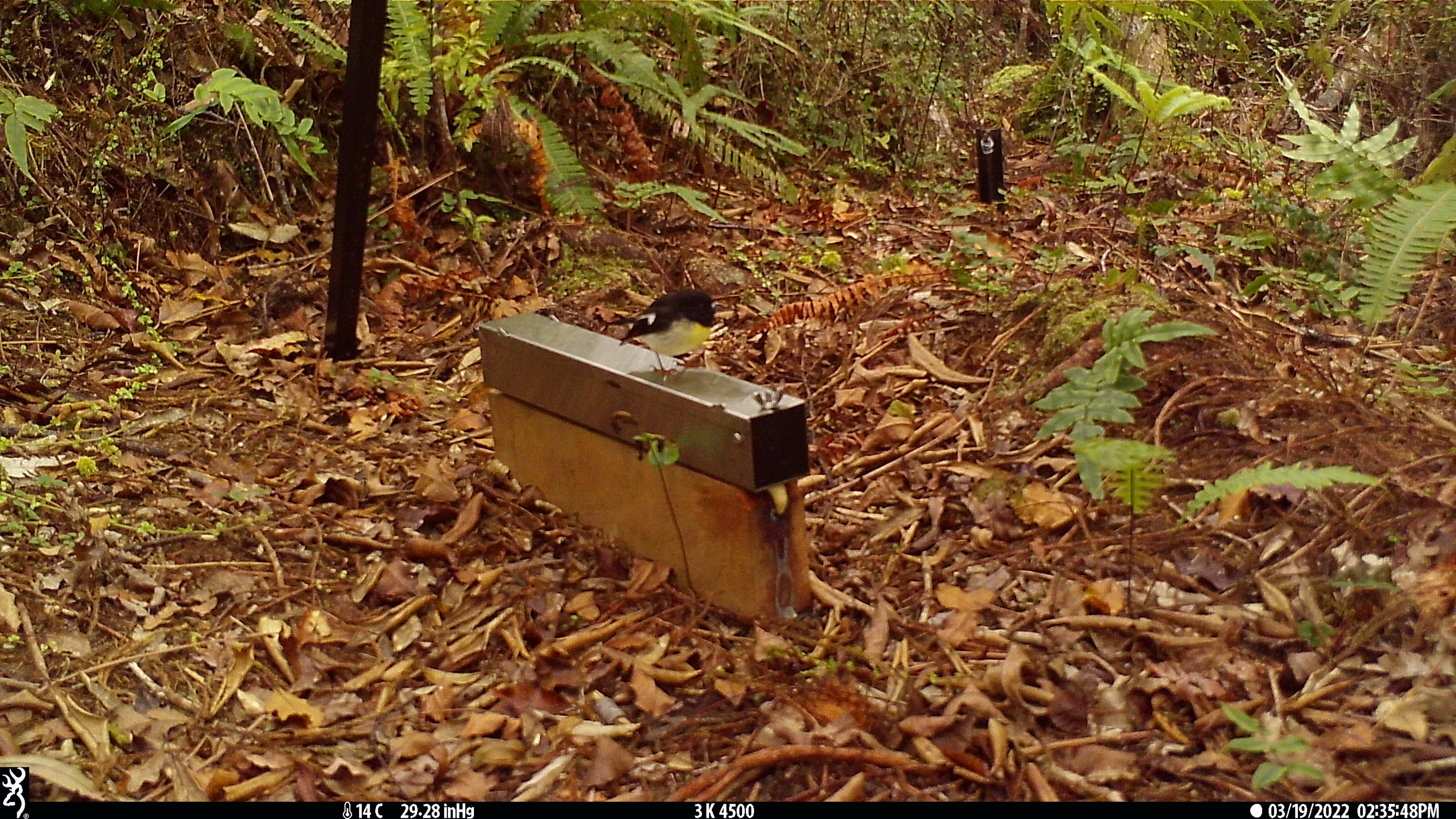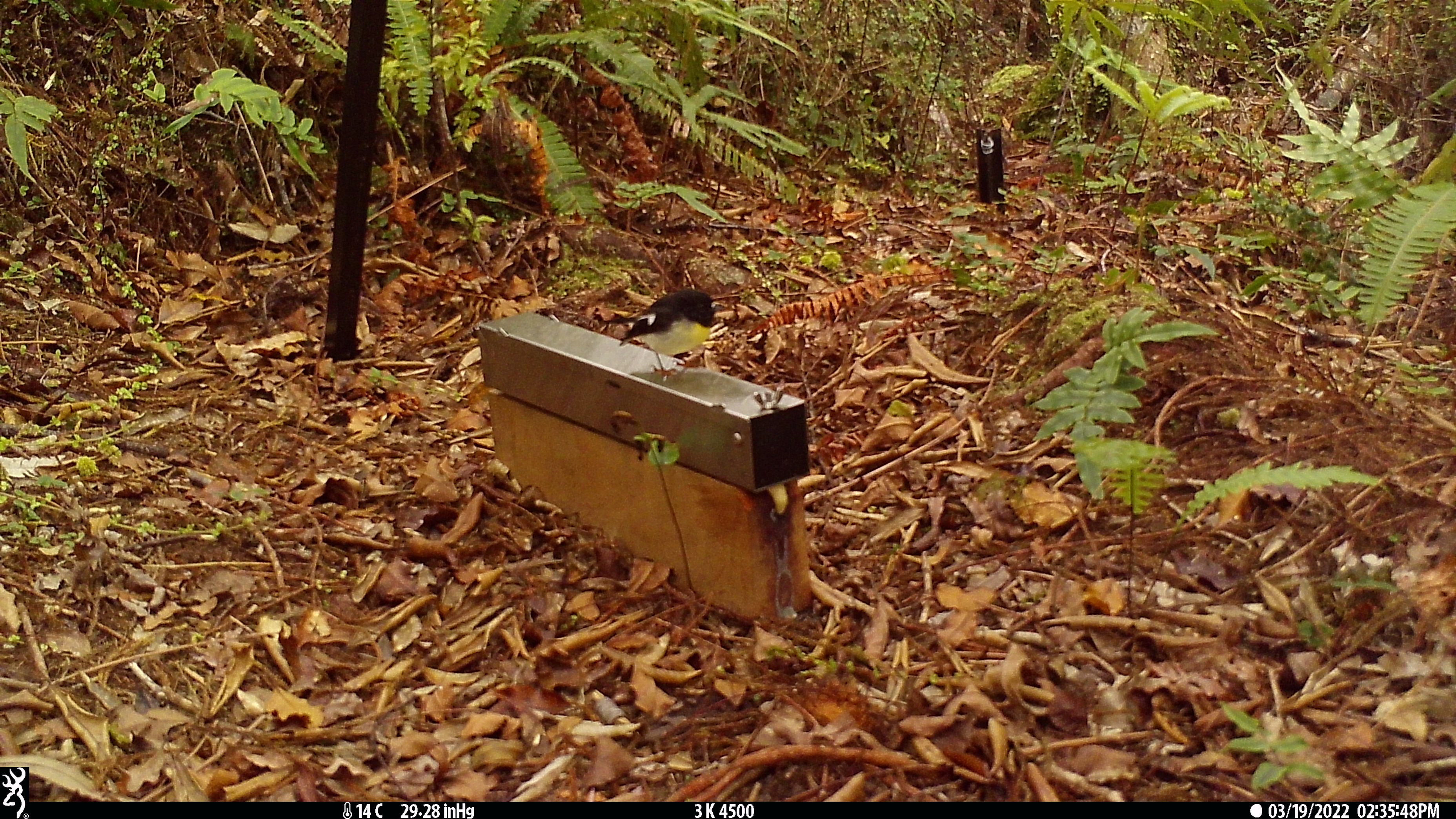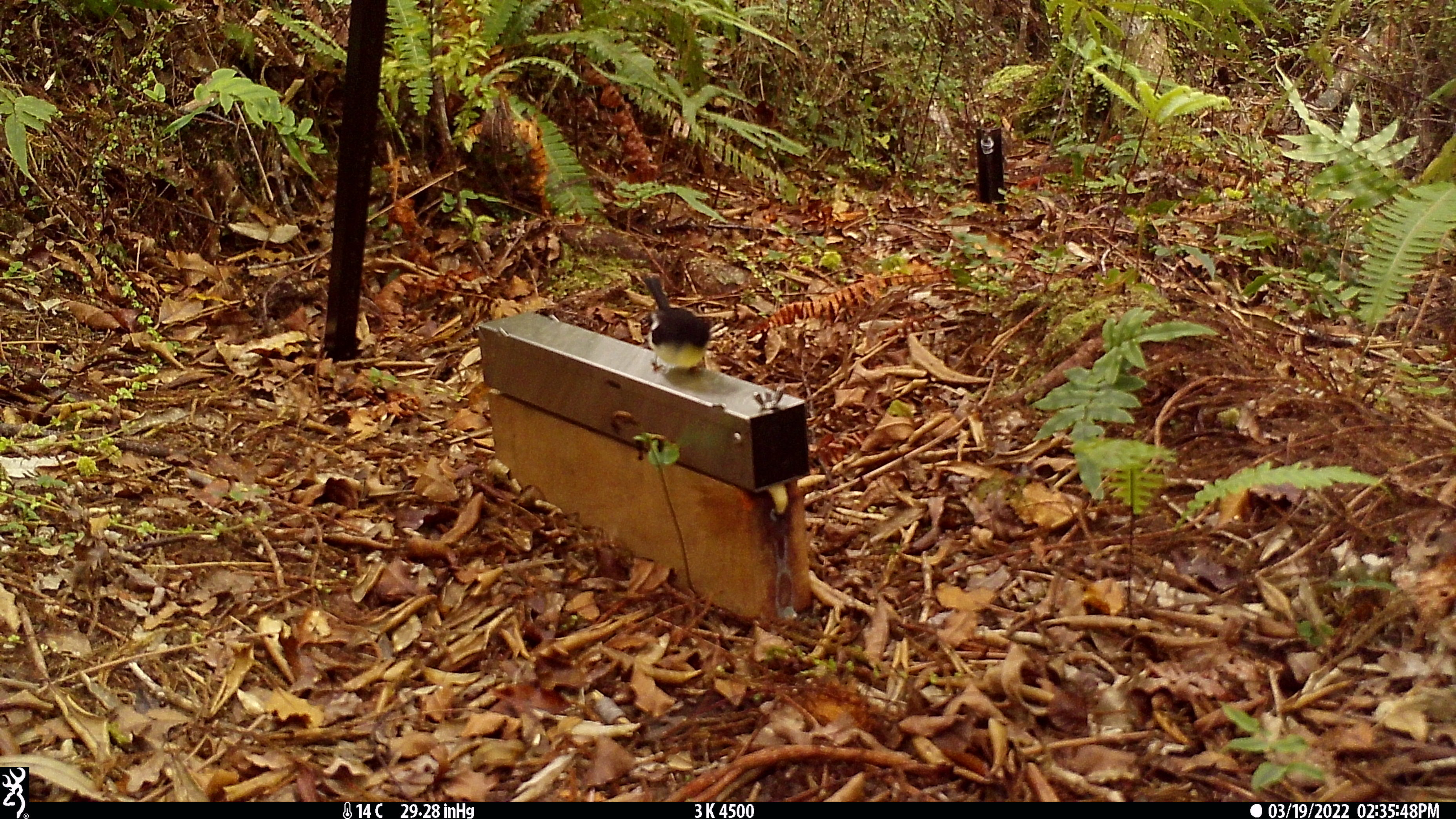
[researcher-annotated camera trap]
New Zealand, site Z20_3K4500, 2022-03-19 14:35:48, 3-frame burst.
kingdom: Animalia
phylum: Chordata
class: Aves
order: Passeriformes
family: Petroicidae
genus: Petroica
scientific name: Petroica macrocephala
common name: tomtit